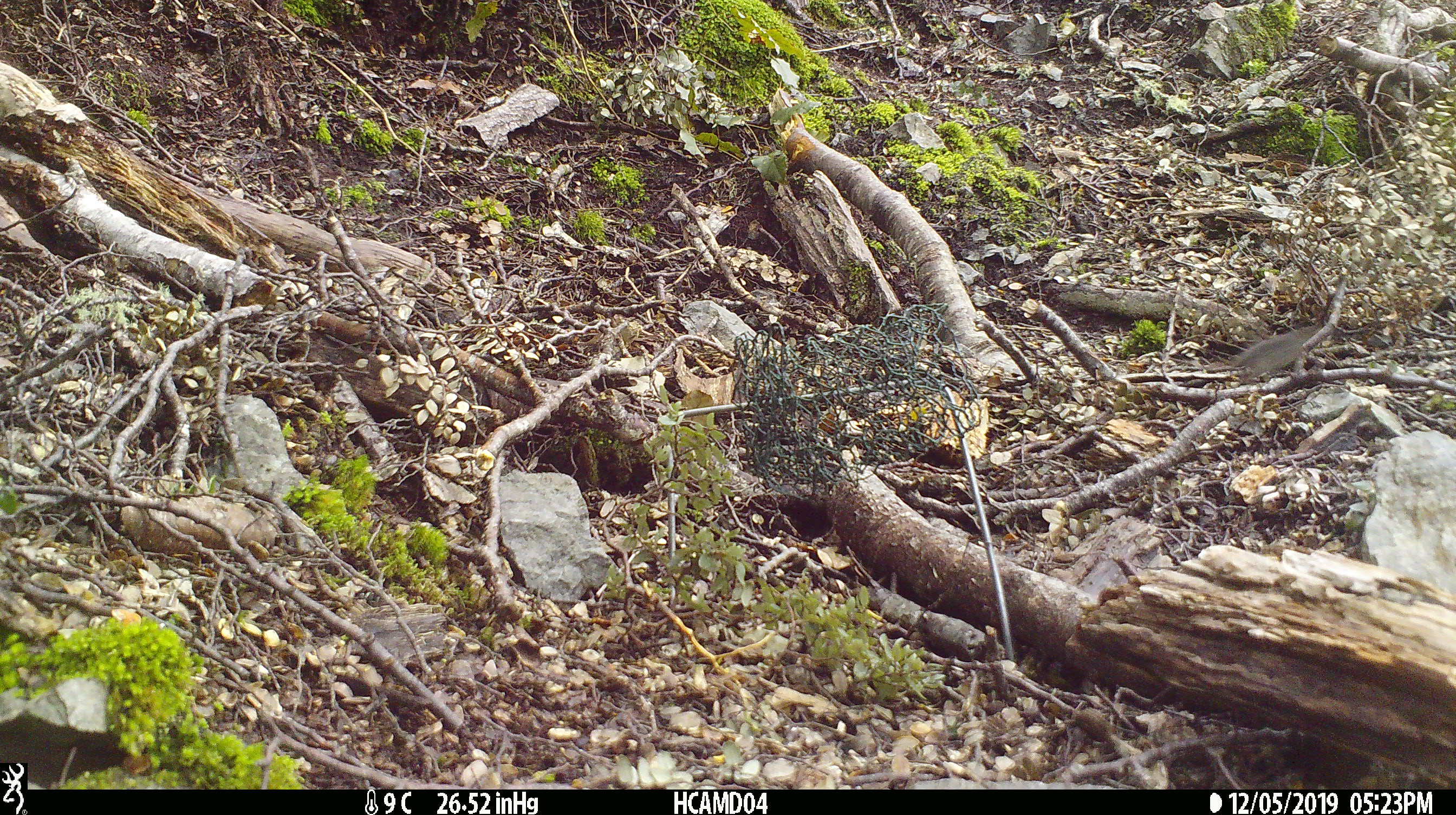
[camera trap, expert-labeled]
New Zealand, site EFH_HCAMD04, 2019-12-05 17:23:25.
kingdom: Animalia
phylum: Chordata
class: Mammalia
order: Rodentia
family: Muridae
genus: Mus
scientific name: Mus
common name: mouse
Mouse (Mus).